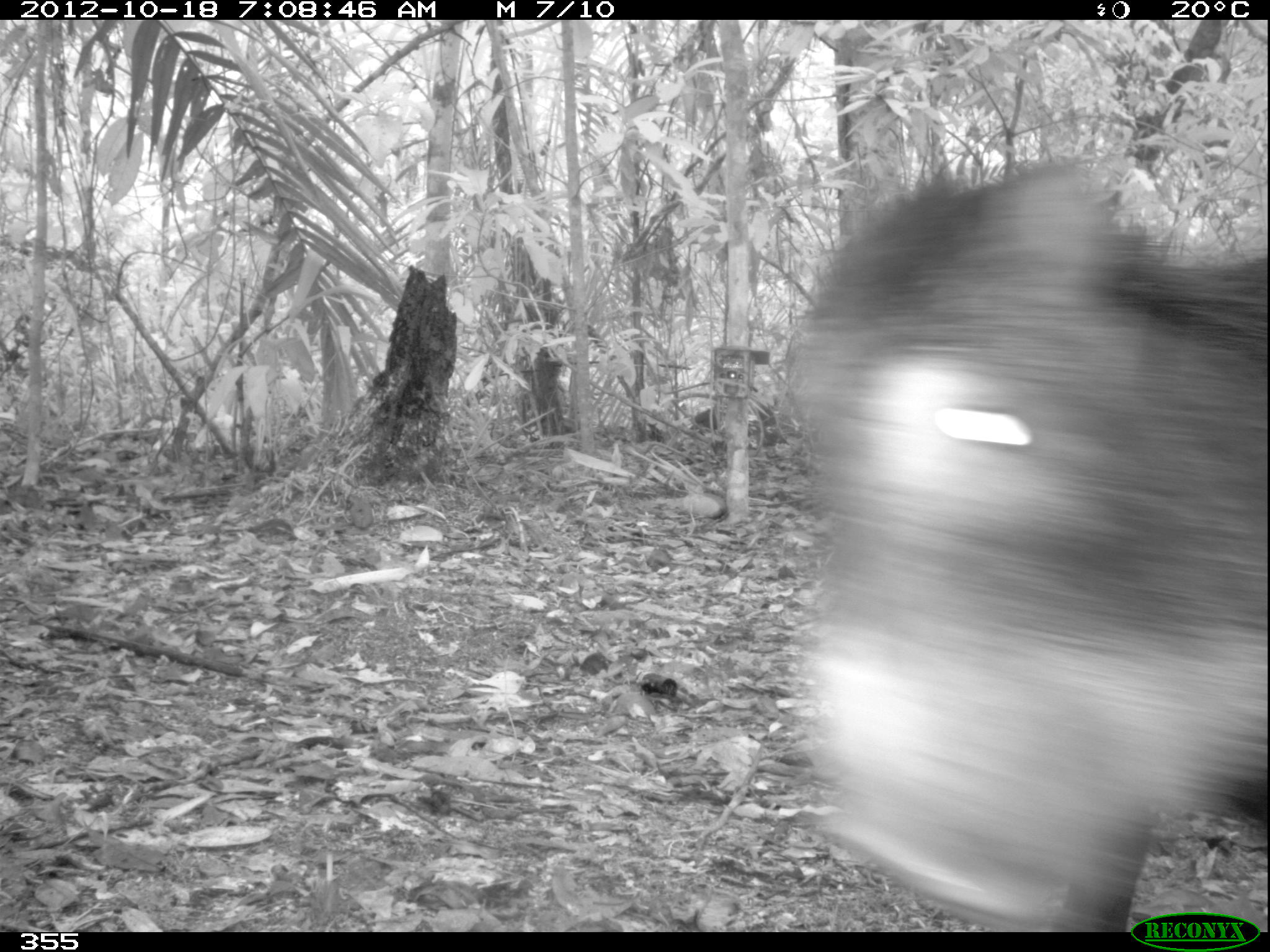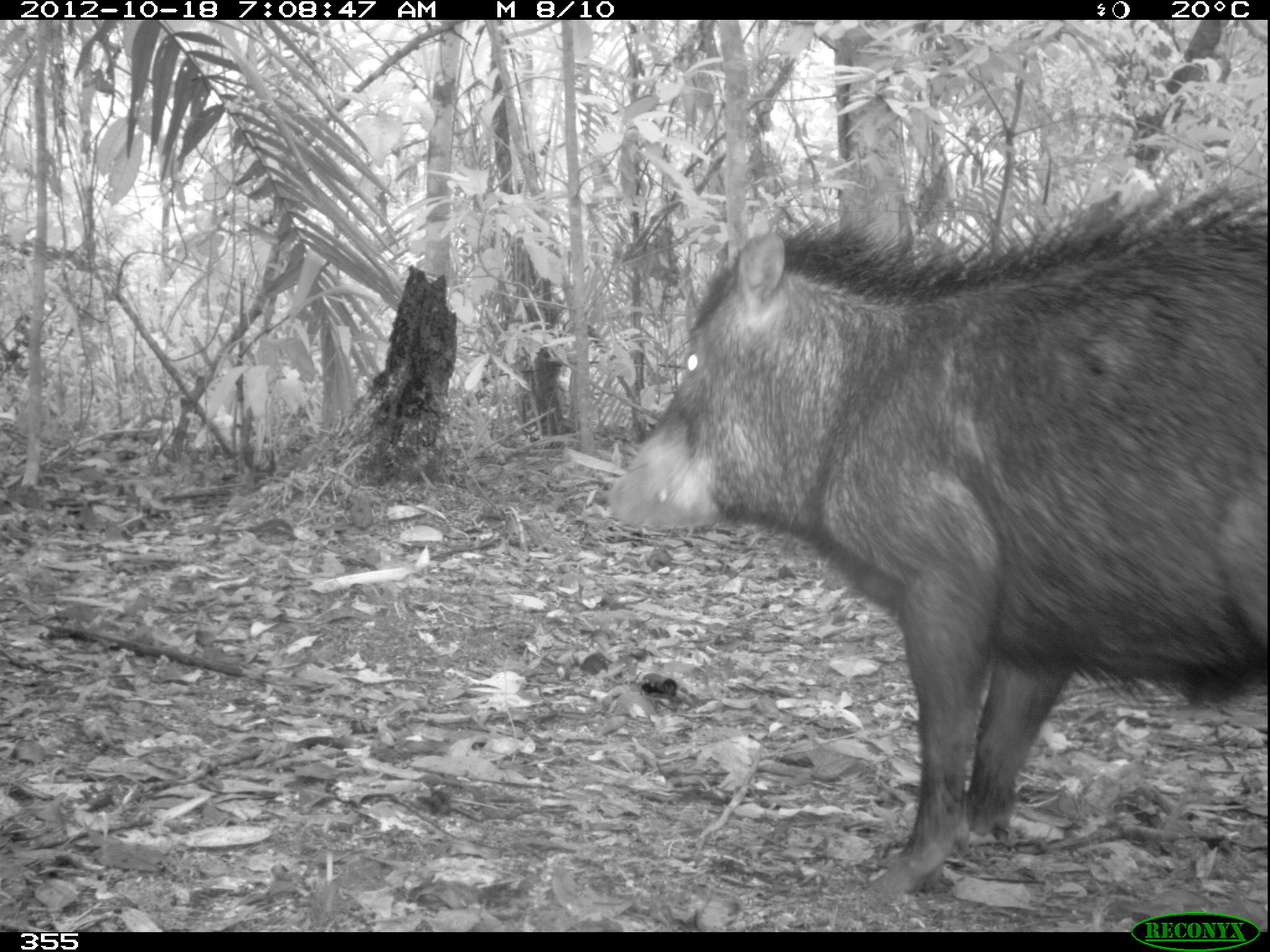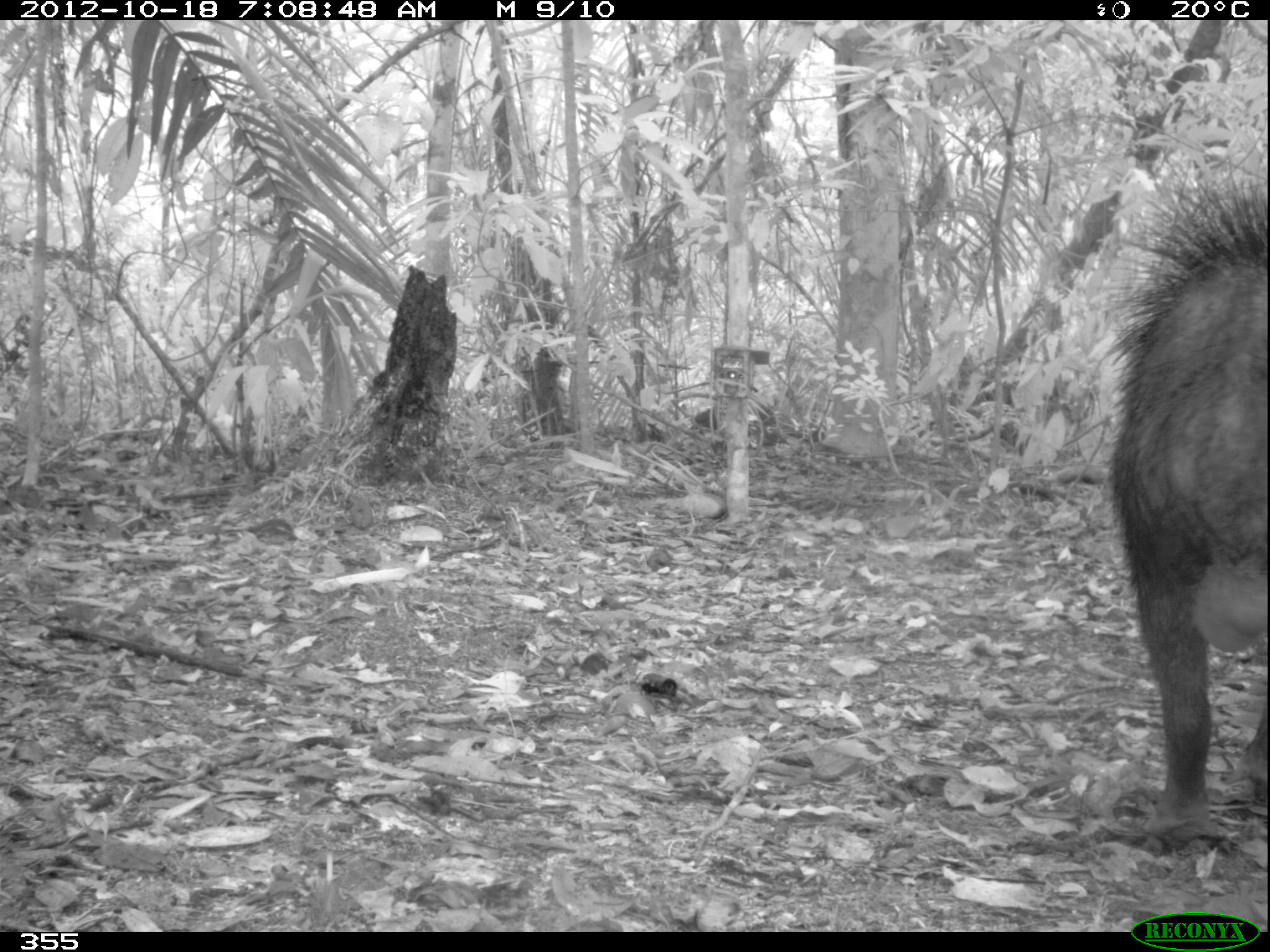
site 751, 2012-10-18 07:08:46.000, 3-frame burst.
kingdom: Animalia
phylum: Chordata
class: Mammalia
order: Artiodactyla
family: Tayassuidae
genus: Tayassu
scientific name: Tayassu pecari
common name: white-lipped peccary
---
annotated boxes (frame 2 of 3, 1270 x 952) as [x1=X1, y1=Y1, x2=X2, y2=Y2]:
tayassu pecari: [x1=602, y1=181, x2=1268, y2=911]